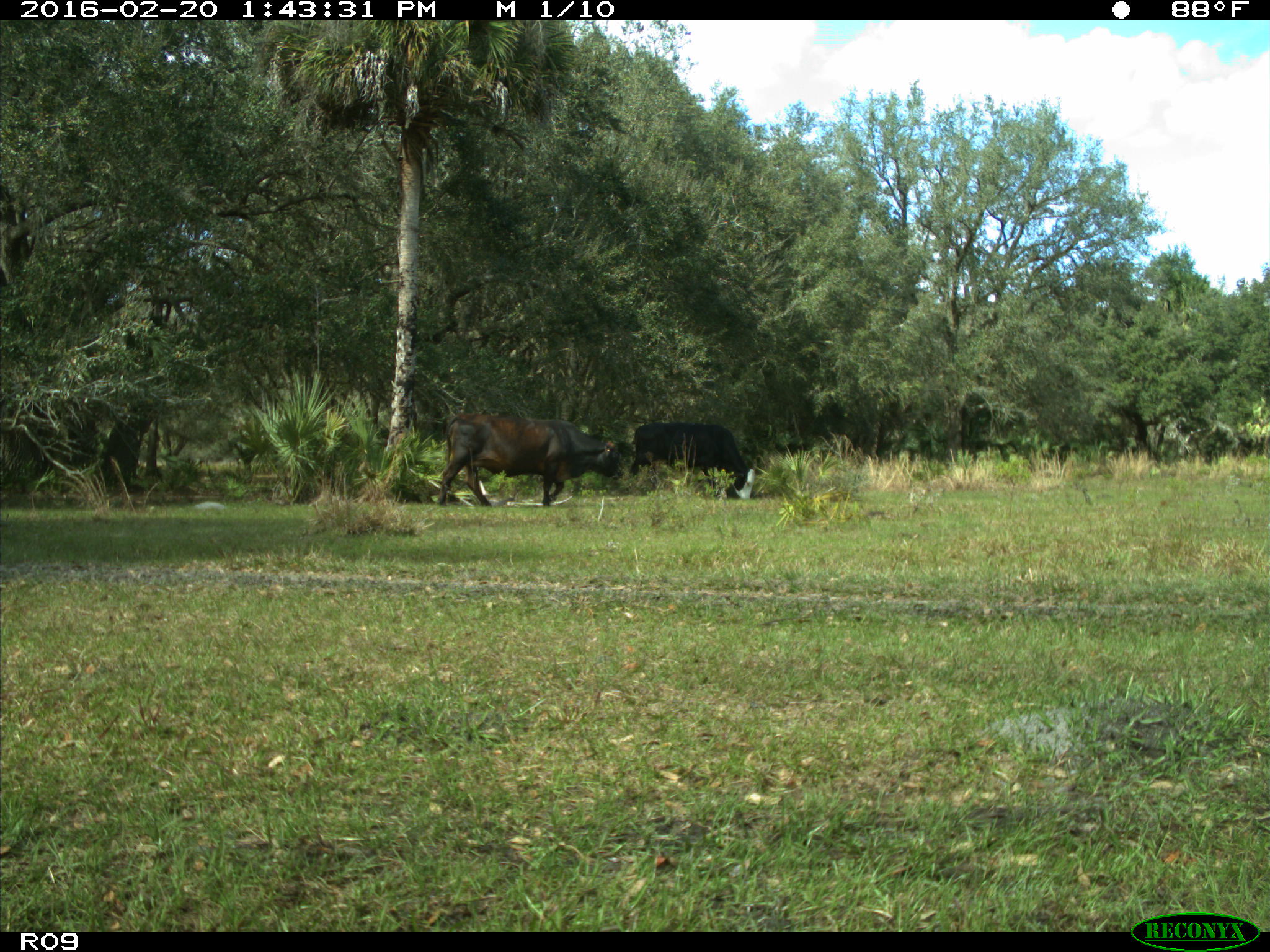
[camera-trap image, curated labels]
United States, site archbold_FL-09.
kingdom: Animalia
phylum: Chordata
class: Mammalia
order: Artiodactyla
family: Bovidae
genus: Bos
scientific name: Bos taurus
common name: domestic cow